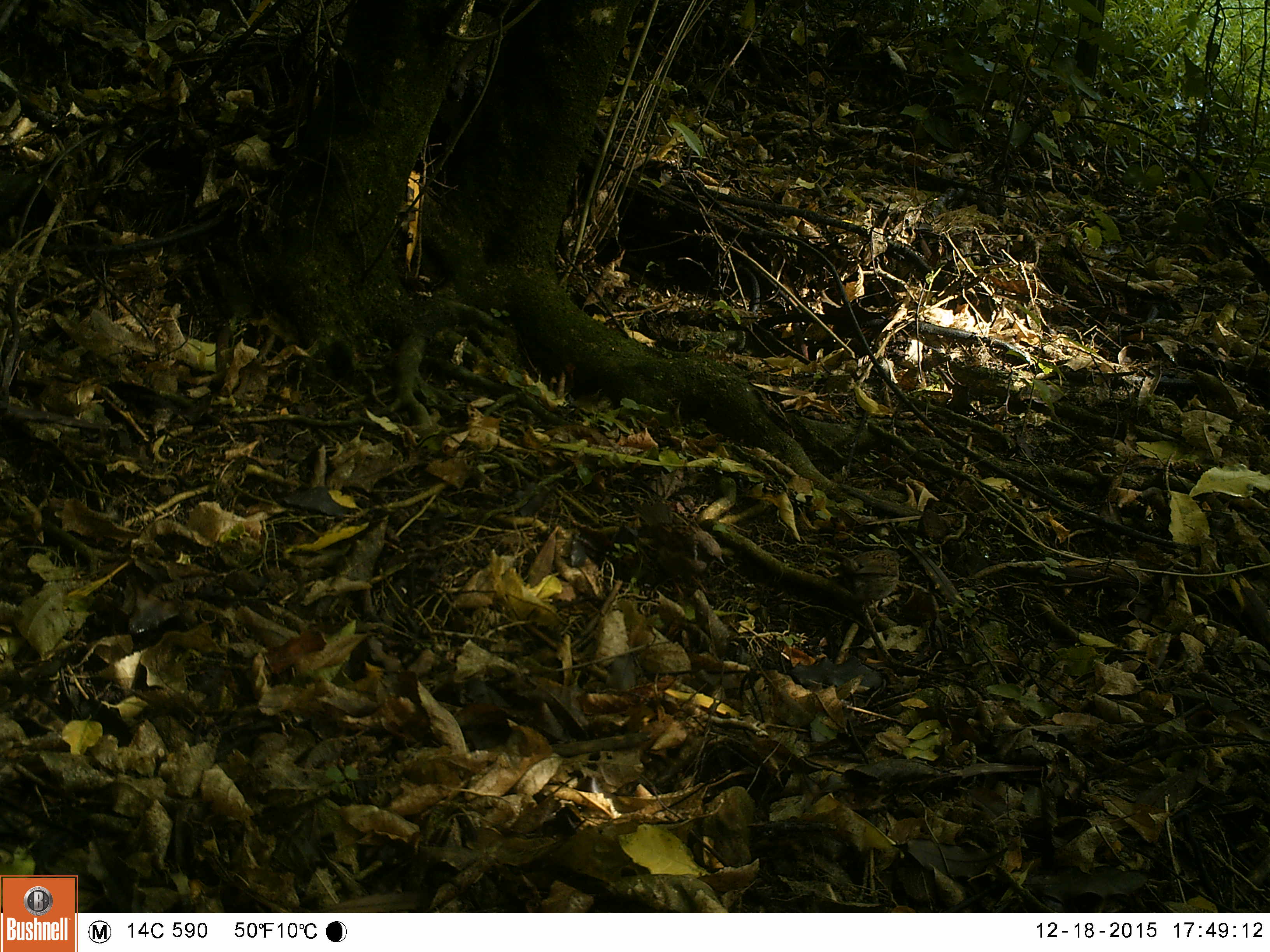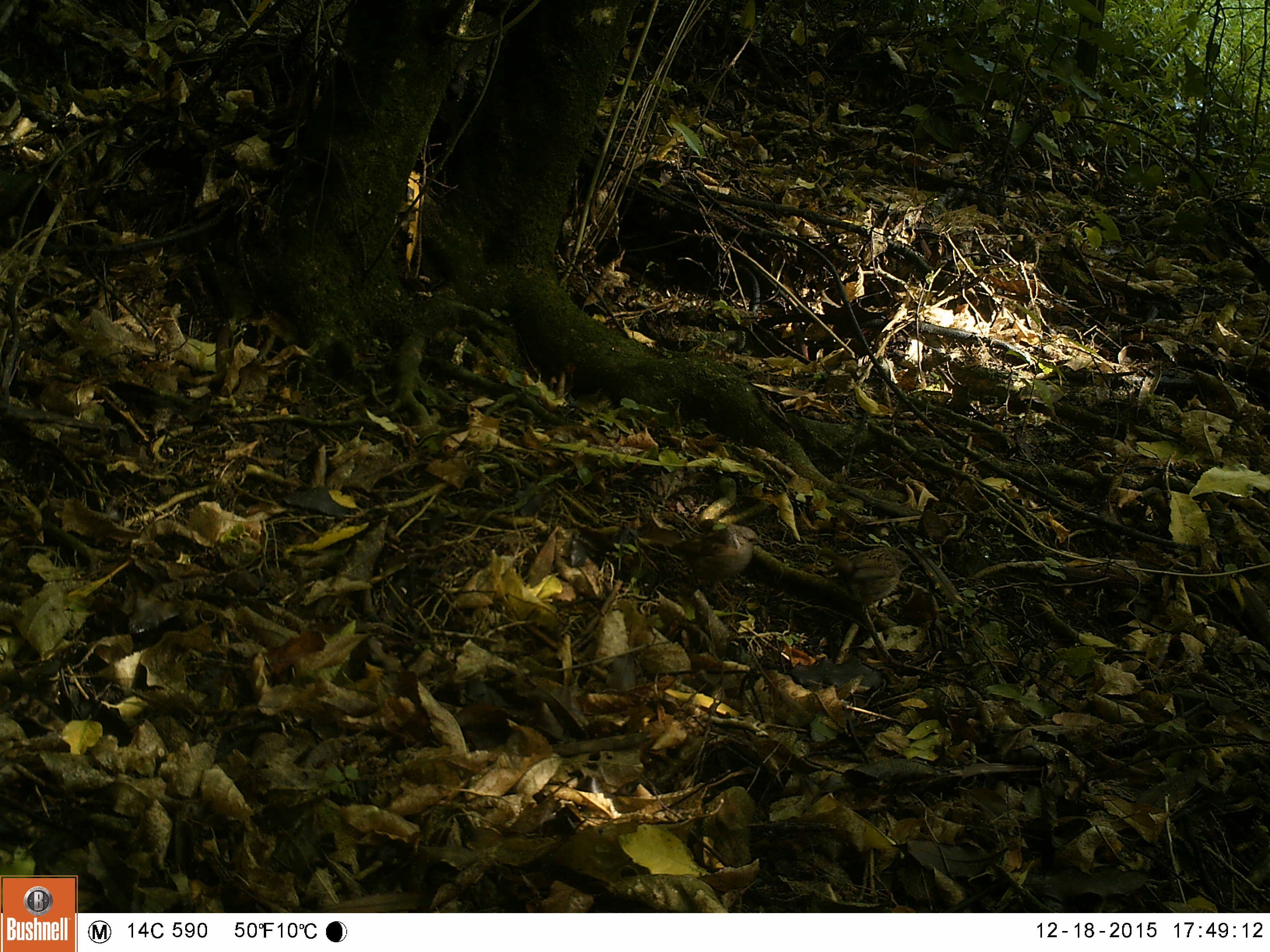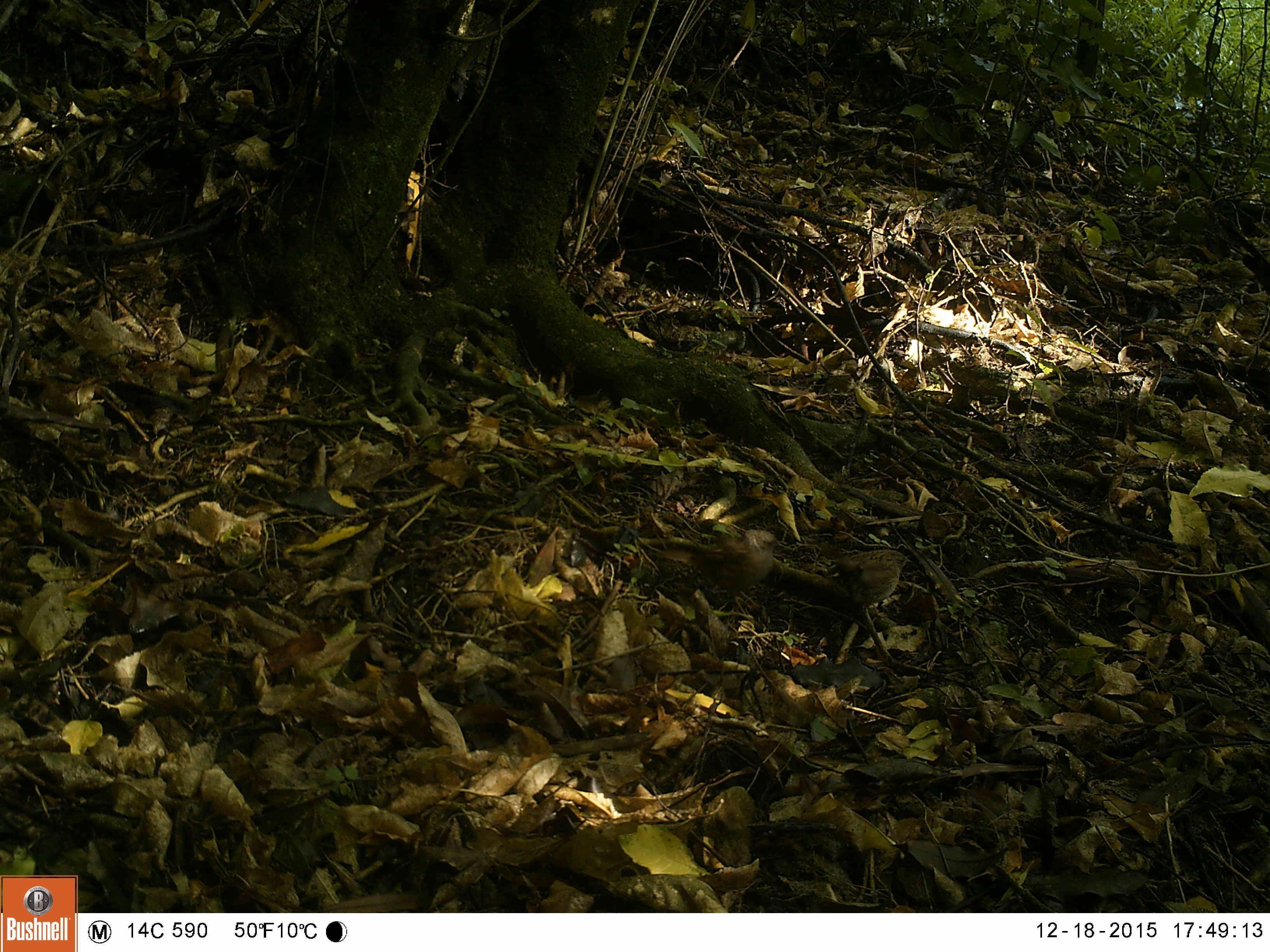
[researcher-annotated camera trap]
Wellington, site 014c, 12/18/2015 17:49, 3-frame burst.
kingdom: Animalia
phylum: Chordata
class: Aves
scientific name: Aves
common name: bird